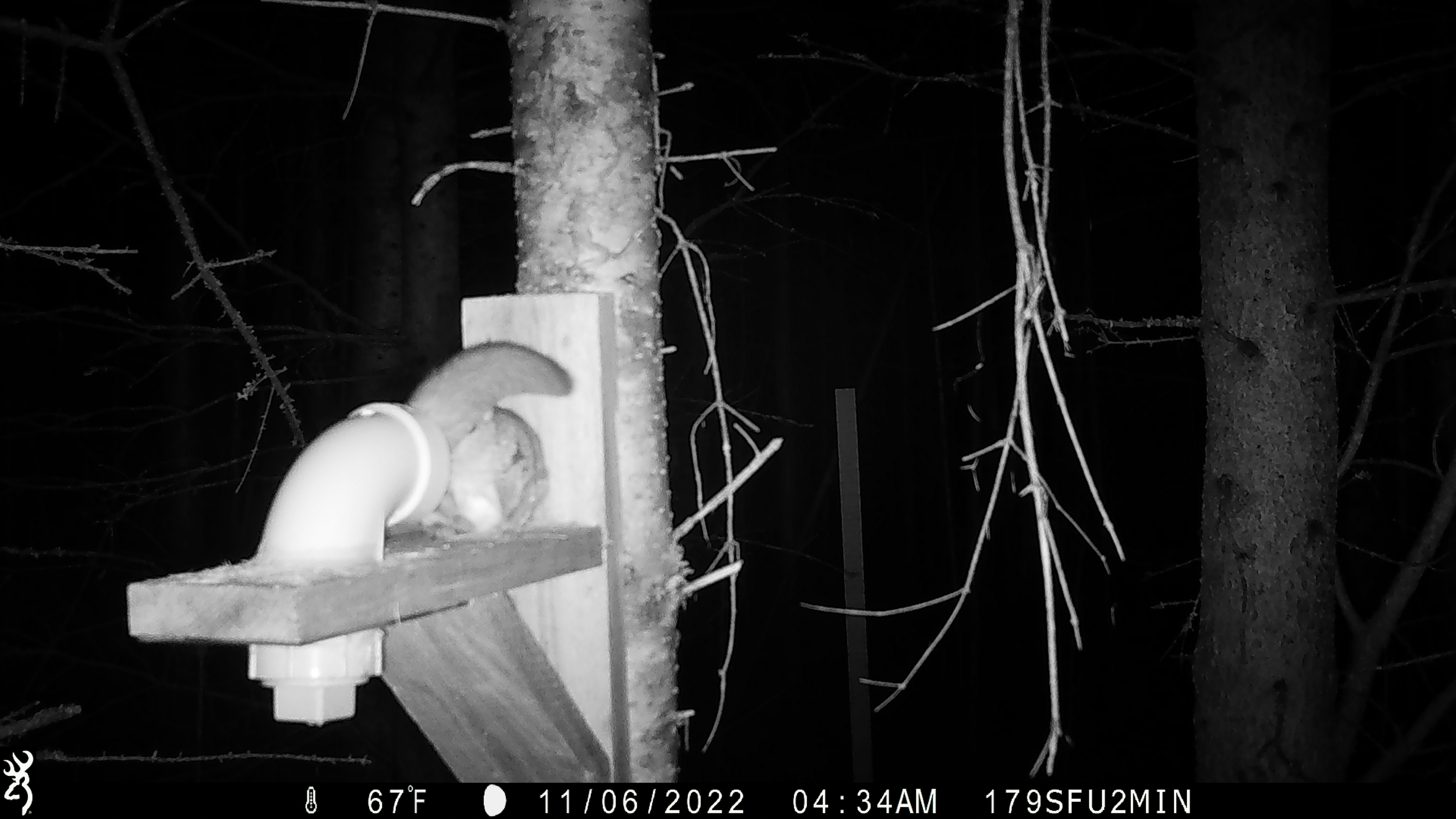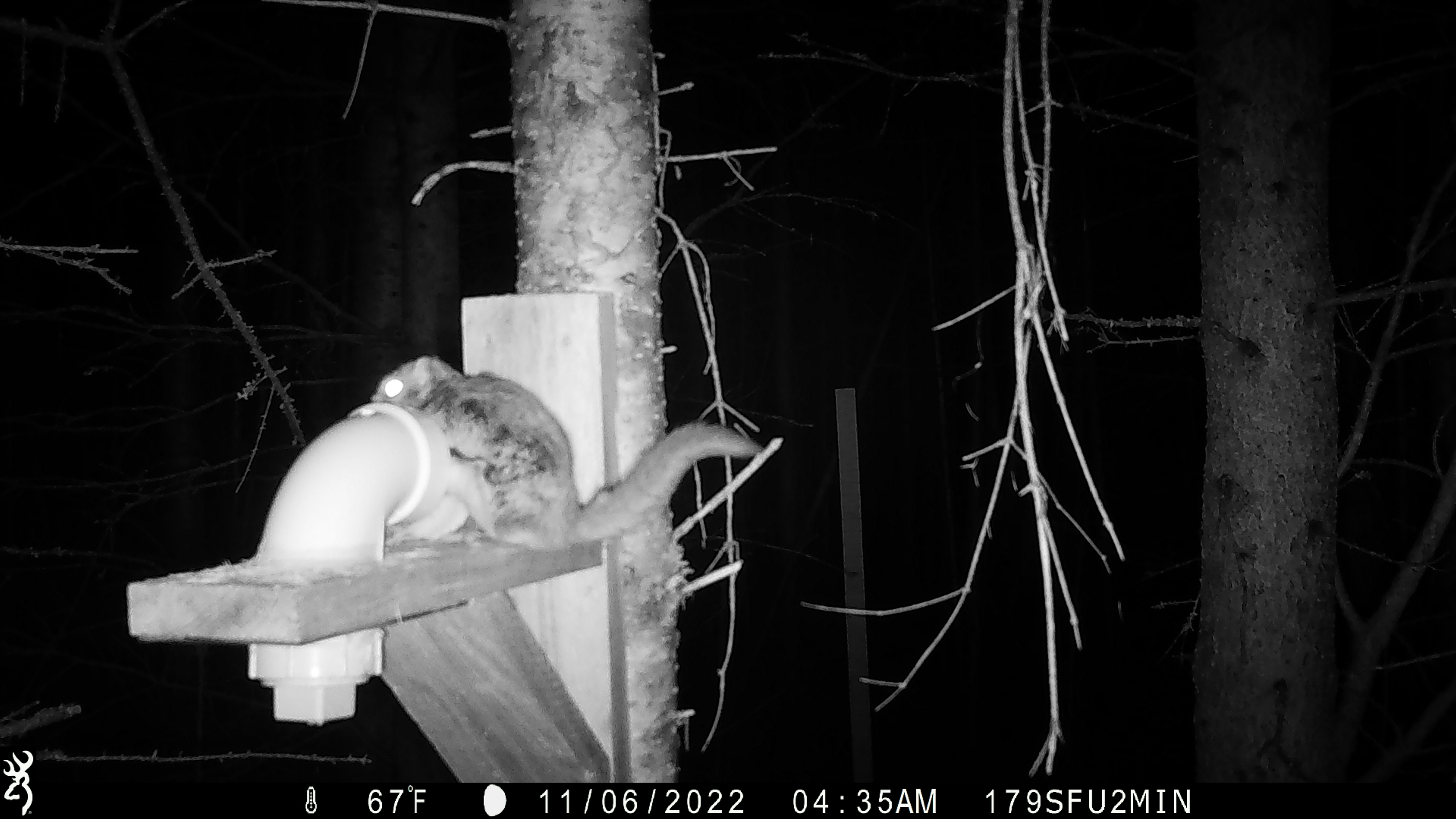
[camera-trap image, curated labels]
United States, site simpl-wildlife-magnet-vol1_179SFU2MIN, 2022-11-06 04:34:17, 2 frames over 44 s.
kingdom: Animalia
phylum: Chordata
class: Mammalia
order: Rodentia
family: Sciuridae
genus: Glaucomys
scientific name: Glaucomys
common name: flying squirrel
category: flying squirrel sp.